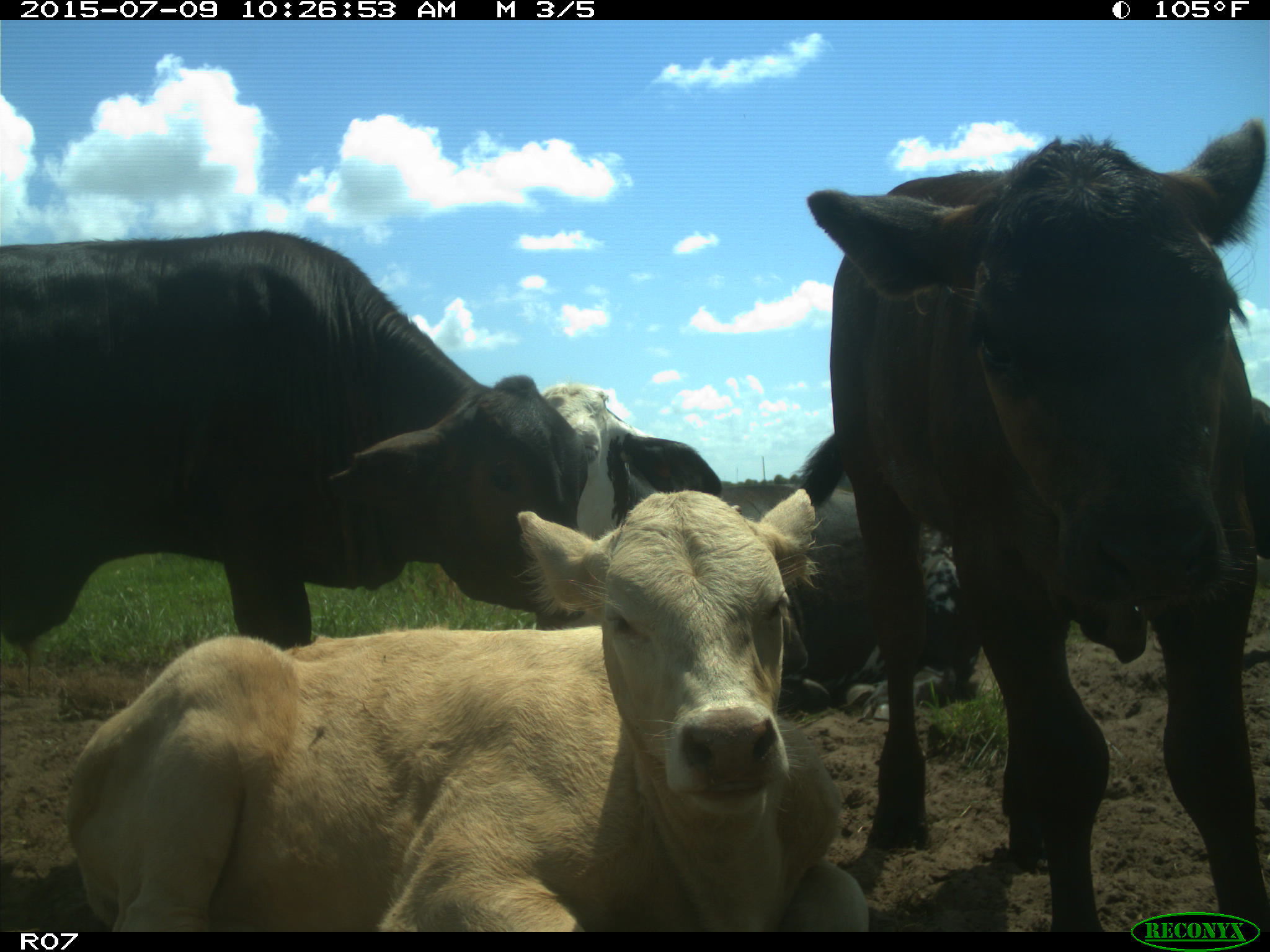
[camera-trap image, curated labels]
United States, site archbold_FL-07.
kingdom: Animalia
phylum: Chordata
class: Mammalia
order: Artiodactyla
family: Bovidae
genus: Bos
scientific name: Bos taurus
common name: domestic cow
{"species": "Bos taurus (domestic cow)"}